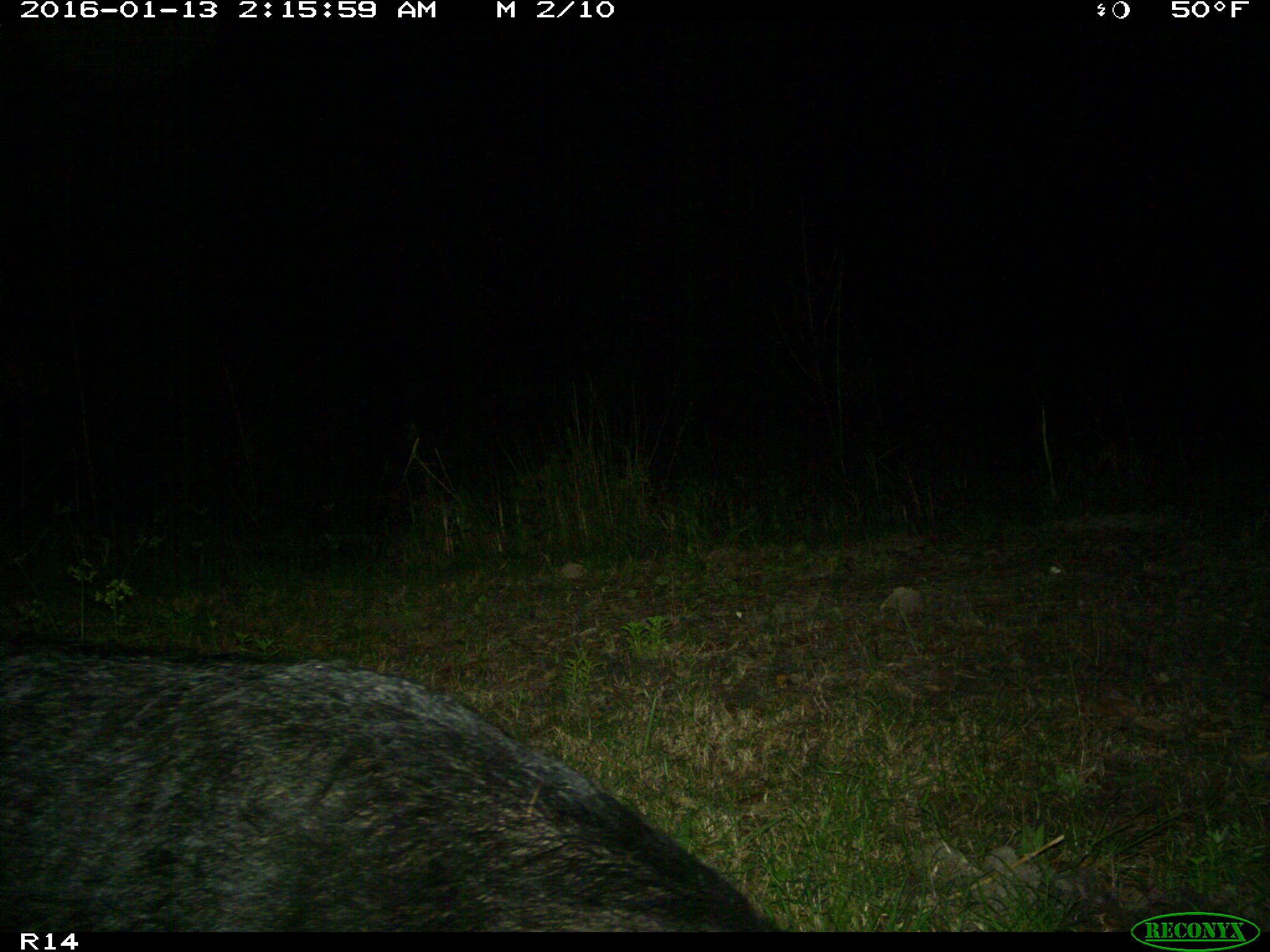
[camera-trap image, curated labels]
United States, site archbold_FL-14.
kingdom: Animalia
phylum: Chordata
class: Mammalia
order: Artiodactyla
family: Suidae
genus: Sus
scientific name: Sus scrofa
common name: wild boar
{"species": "Sus scrofa (wild boar)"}